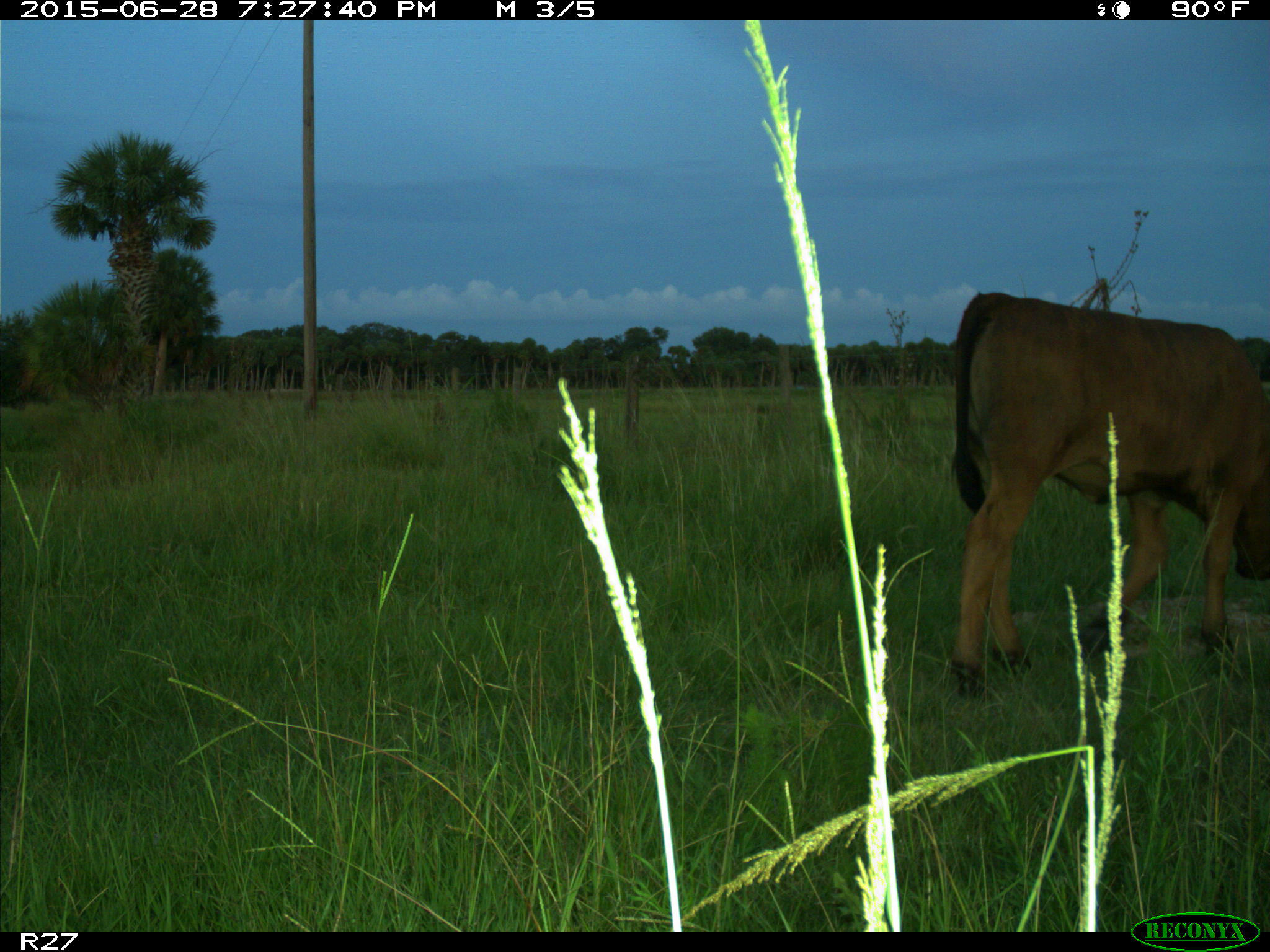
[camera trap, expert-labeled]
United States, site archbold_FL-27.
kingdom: Animalia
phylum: Chordata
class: Mammalia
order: Artiodactyla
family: Bovidae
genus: Bos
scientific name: Bos taurus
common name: domestic cow